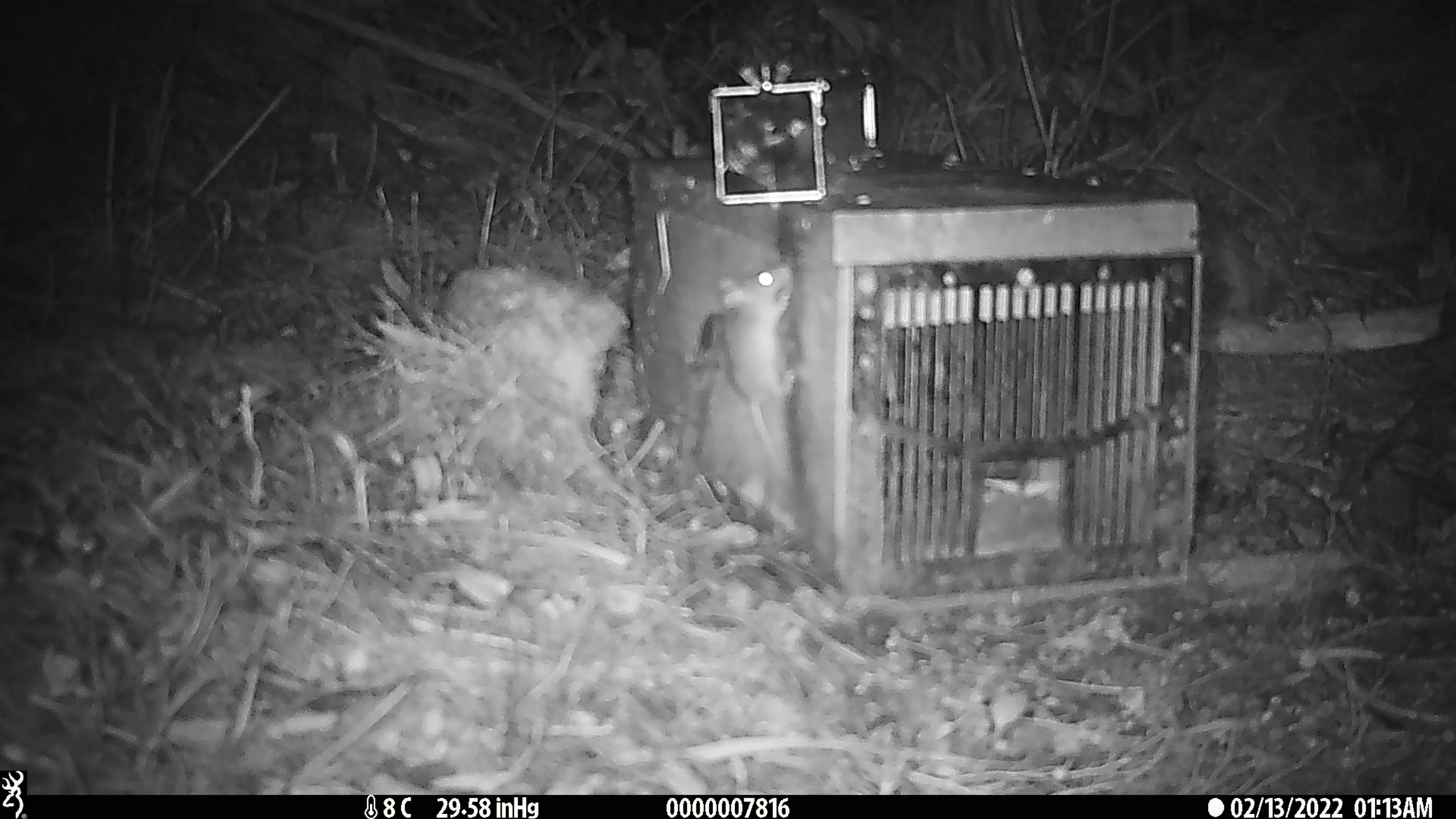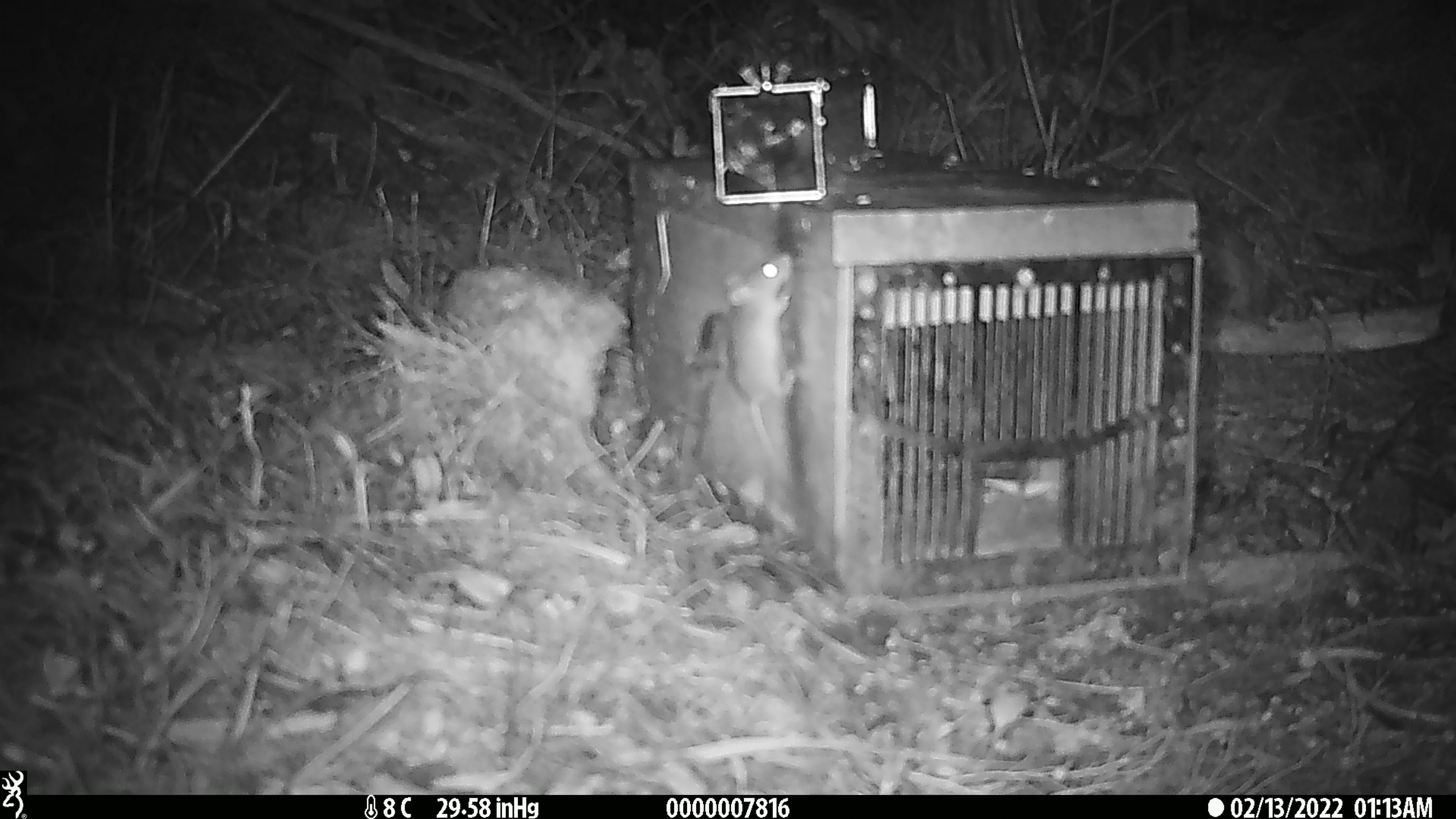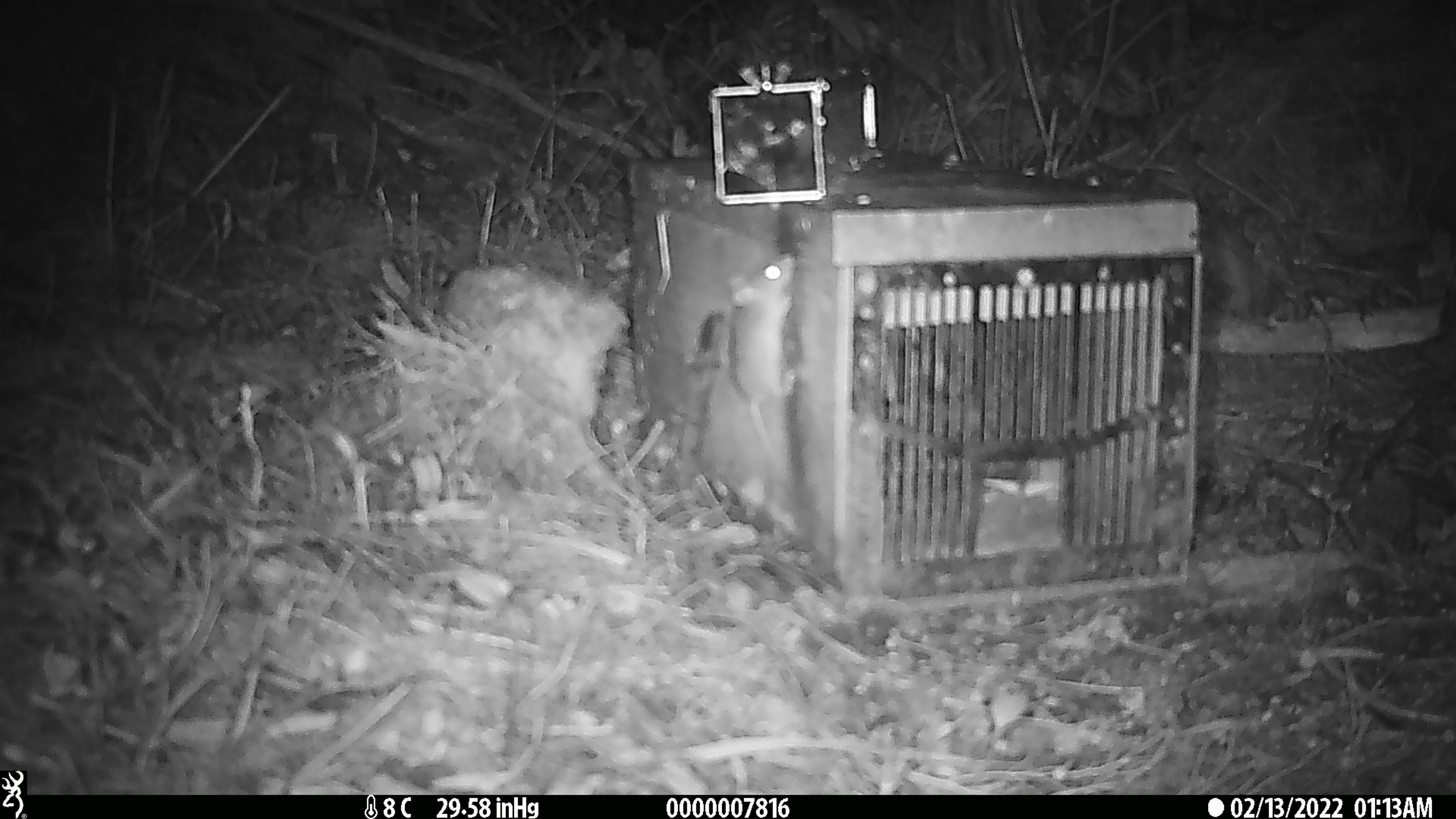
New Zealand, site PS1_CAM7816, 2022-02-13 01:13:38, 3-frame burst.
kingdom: Animalia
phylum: Chordata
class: Mammalia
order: Rodentia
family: Muridae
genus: Mus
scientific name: Mus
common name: mouse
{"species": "mouse (Mus)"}